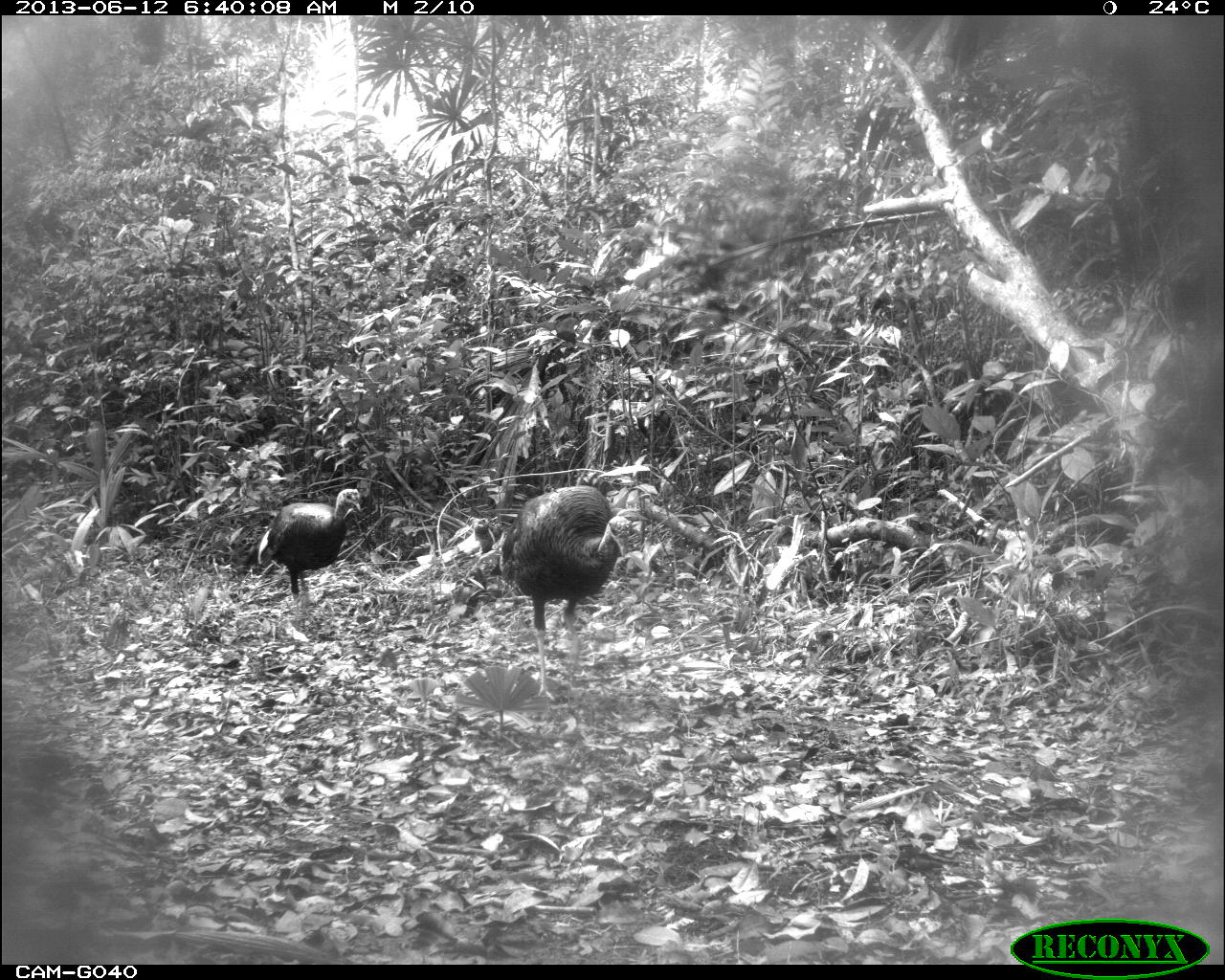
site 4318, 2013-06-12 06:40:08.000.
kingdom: Animalia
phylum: Chordata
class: Aves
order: Galliformes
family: Phasianidae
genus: Meleagris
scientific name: Meleagris ocellata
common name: ocellated turkey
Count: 2.